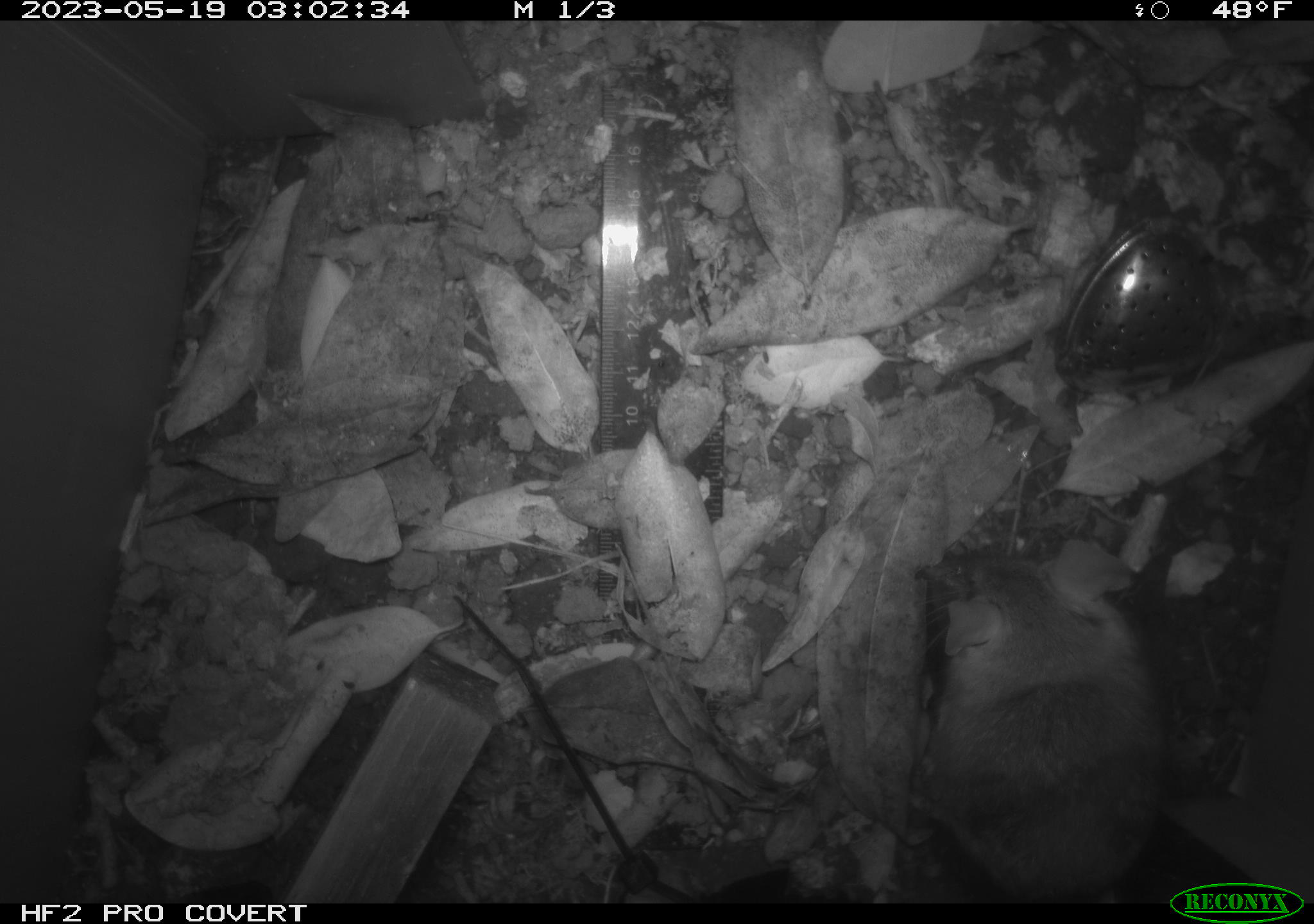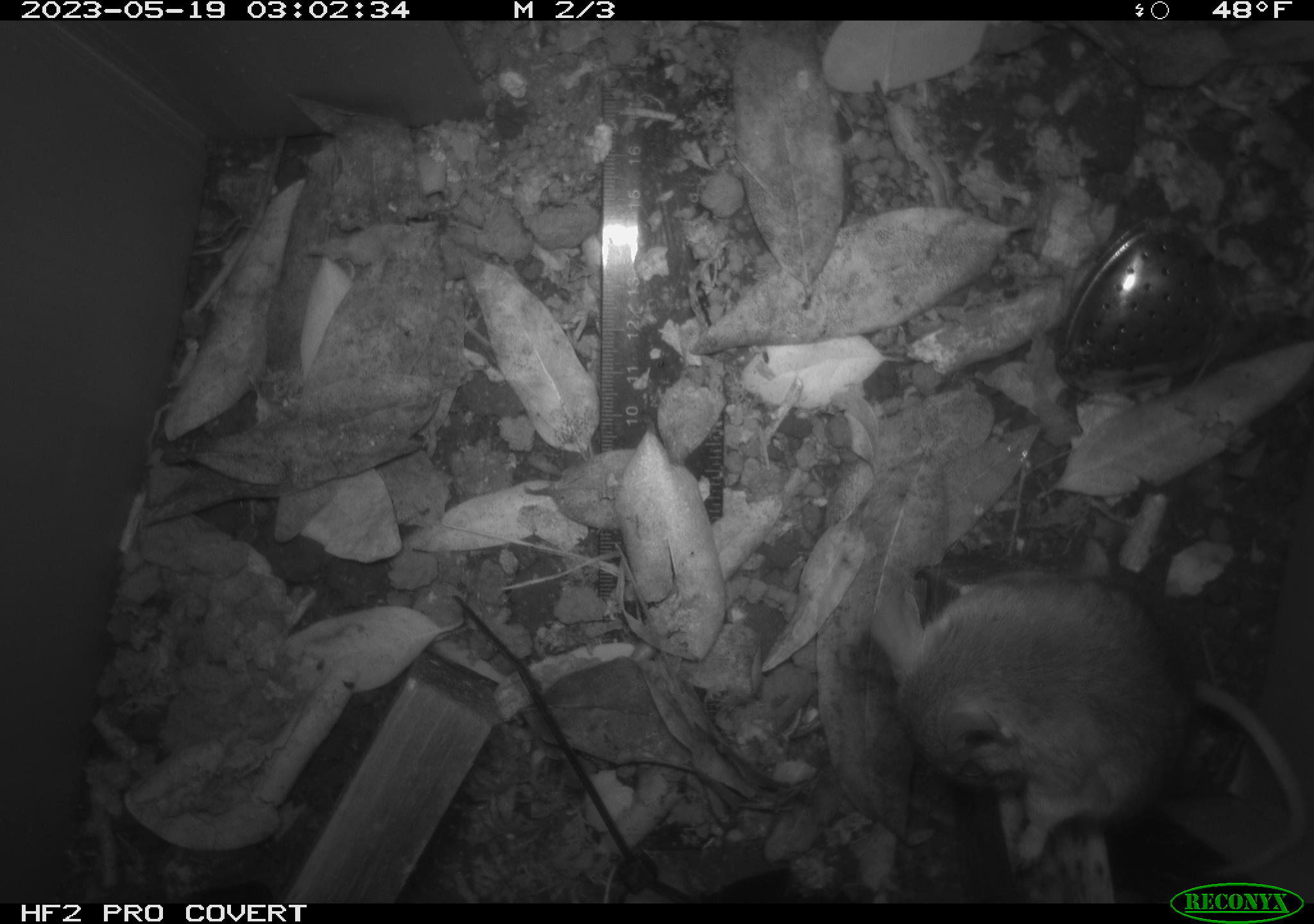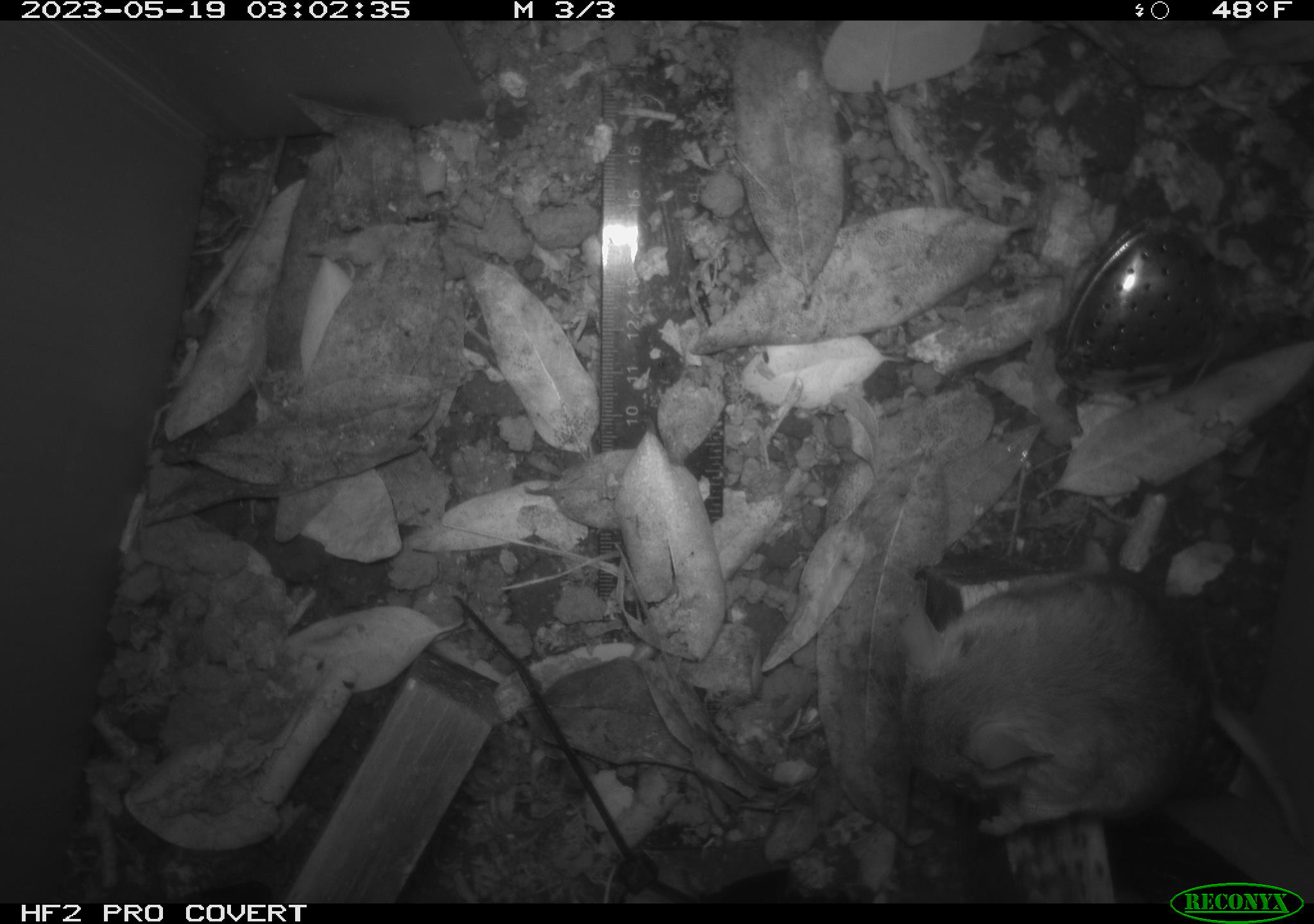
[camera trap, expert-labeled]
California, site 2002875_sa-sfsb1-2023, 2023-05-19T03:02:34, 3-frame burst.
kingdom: Animalia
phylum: Chordata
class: Mammalia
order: Rodentia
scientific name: Rodentia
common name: mouse species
Mouse species (Rodentia).